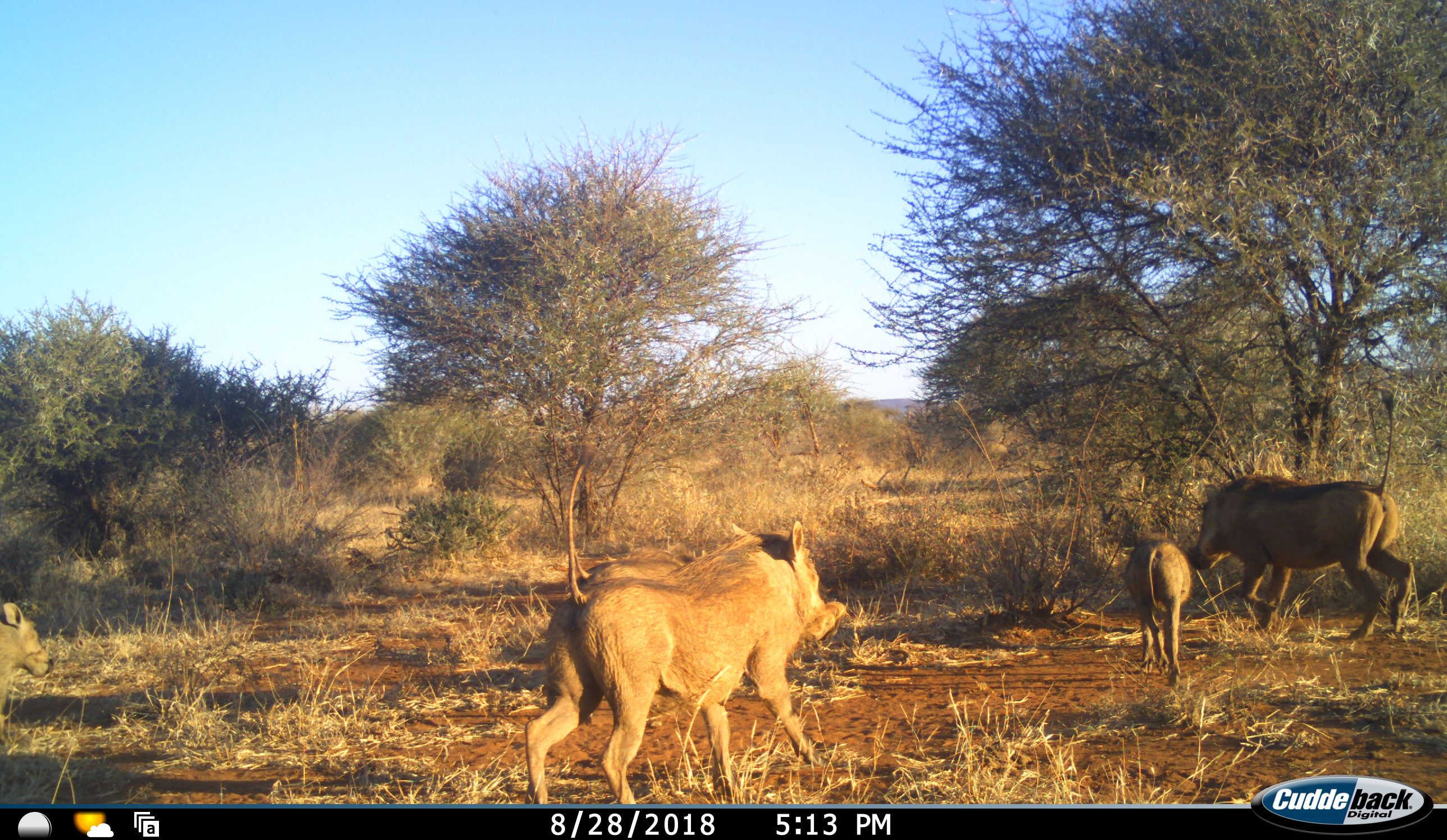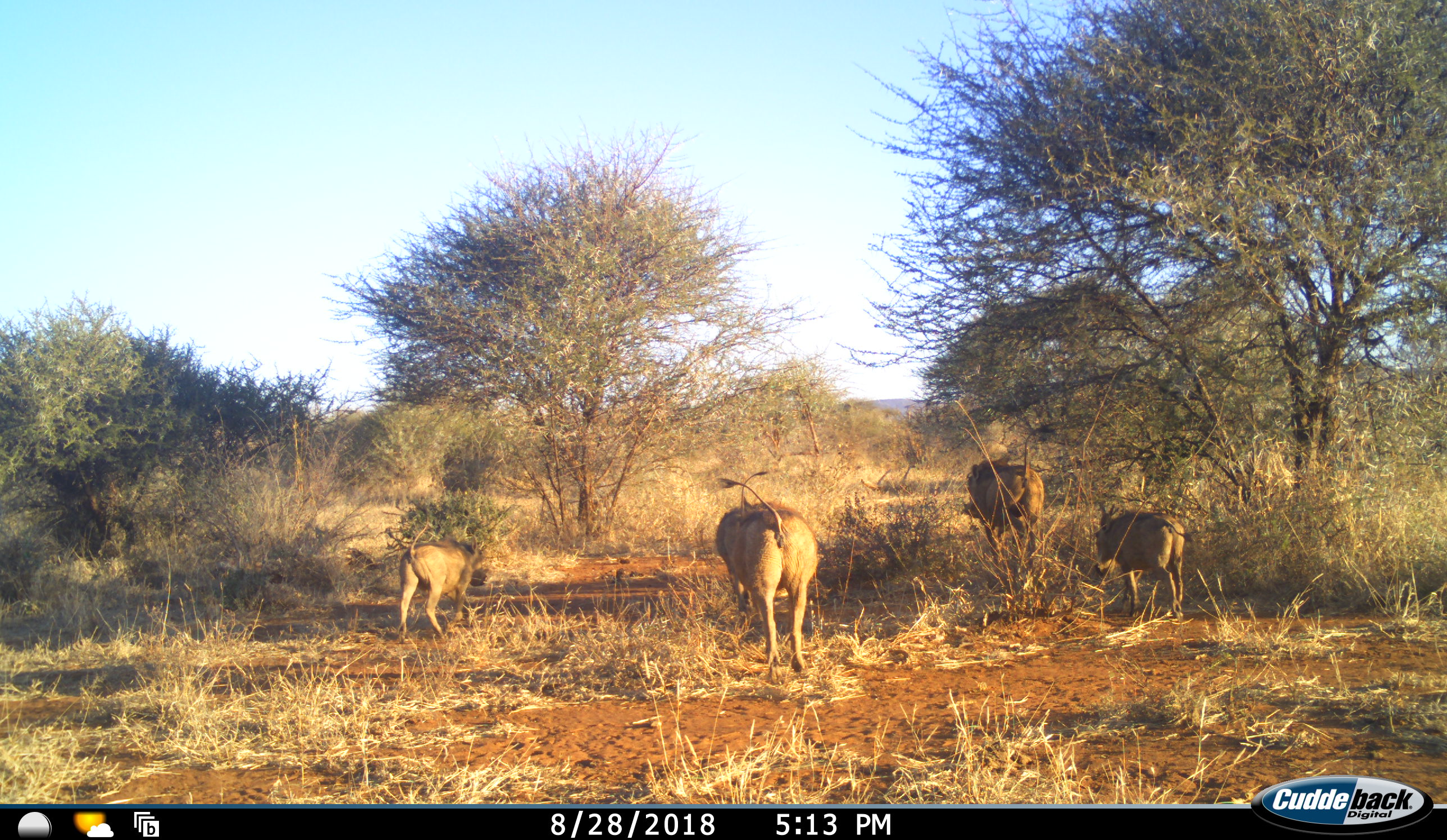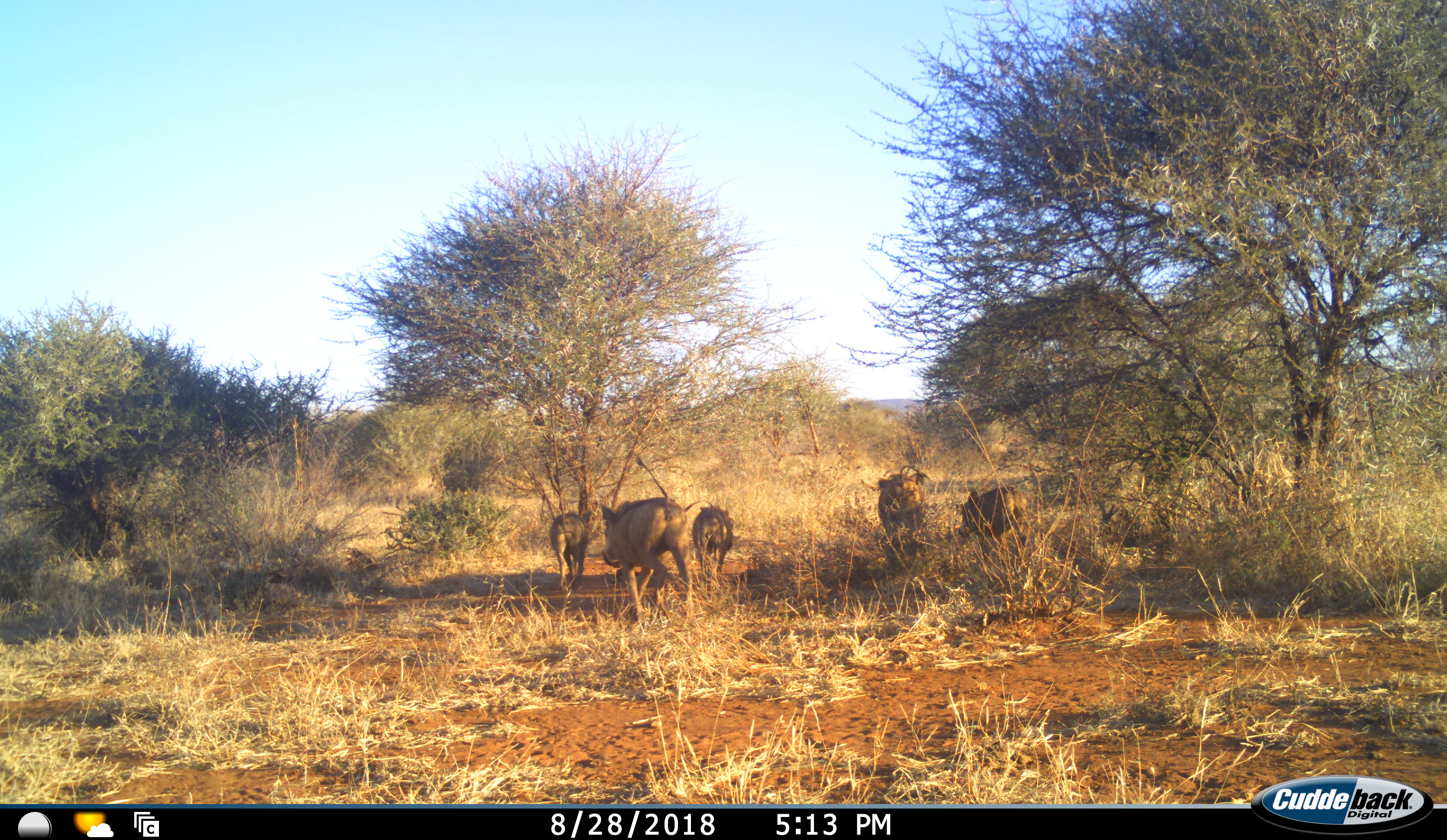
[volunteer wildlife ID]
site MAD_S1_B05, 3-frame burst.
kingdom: Animalia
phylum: Chordata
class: Mammalia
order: Artiodactyla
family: Suidae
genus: Phacochoerus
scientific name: Phacochoerus africanus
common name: warthog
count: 5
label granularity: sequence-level